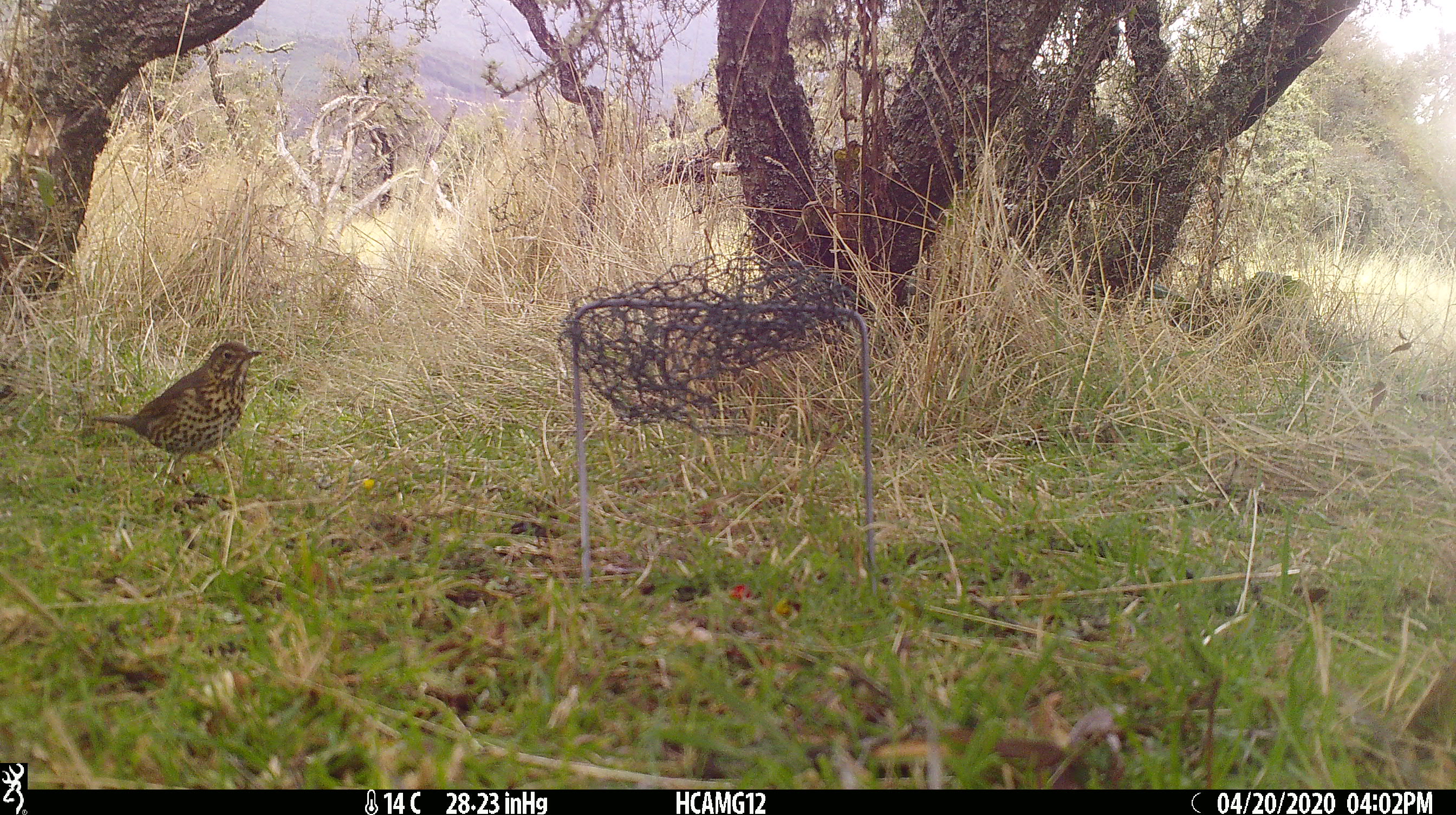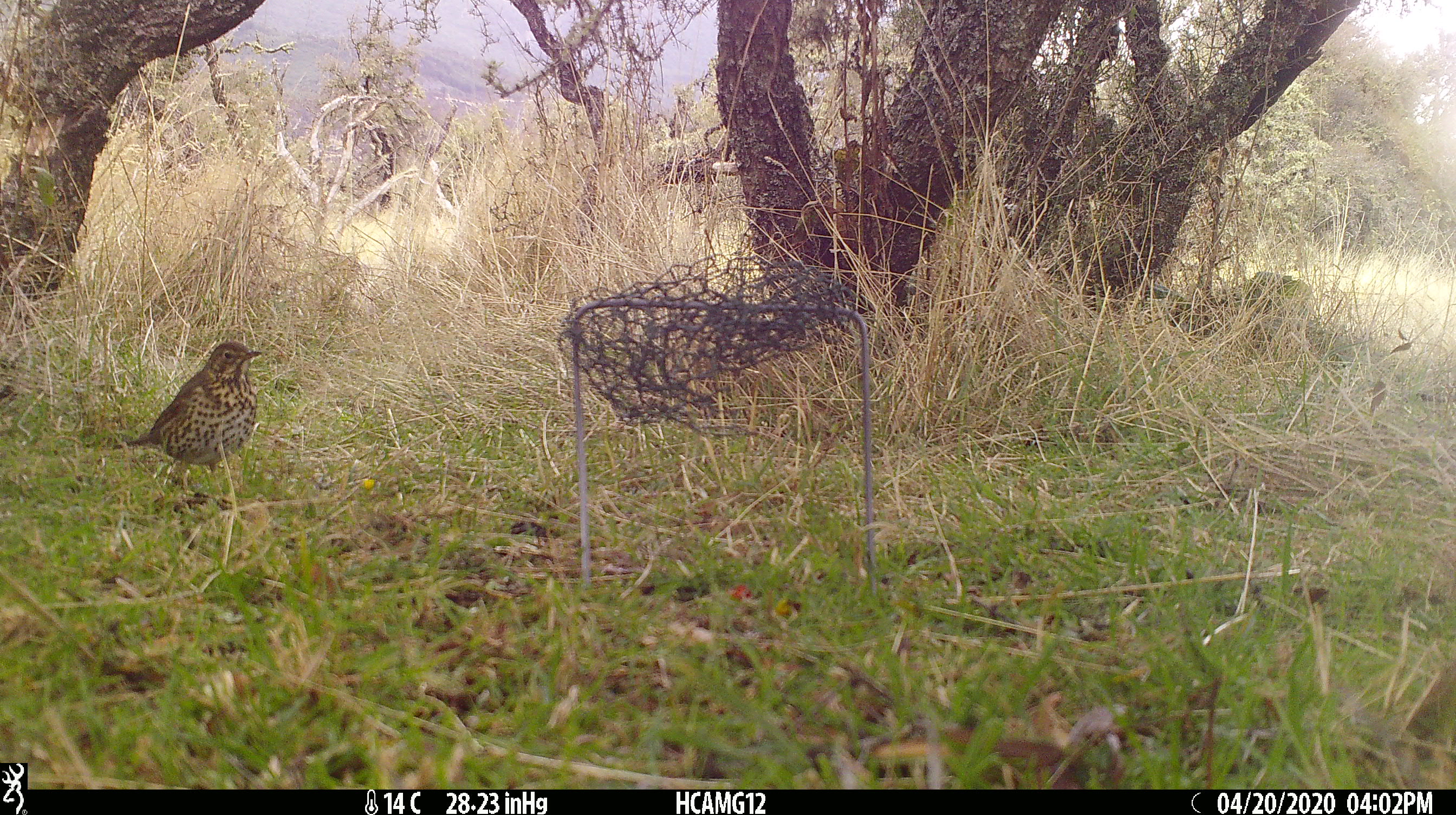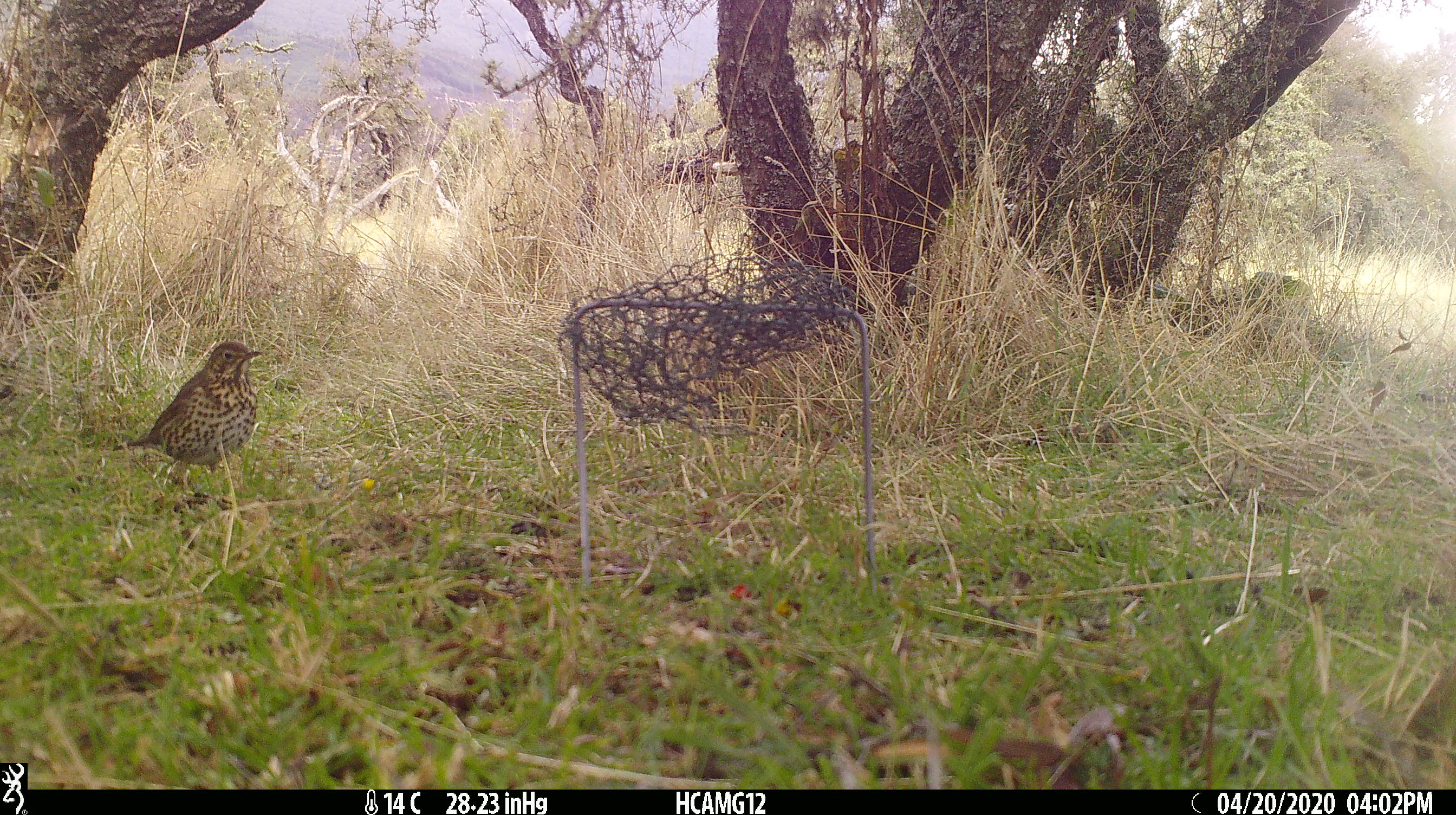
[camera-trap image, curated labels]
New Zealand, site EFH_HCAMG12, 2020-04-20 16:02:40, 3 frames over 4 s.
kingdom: Animalia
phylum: Chordata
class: Aves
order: Passeriformes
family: Turdidae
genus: Turdus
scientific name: Turdus philomelos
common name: song thrush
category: thrush